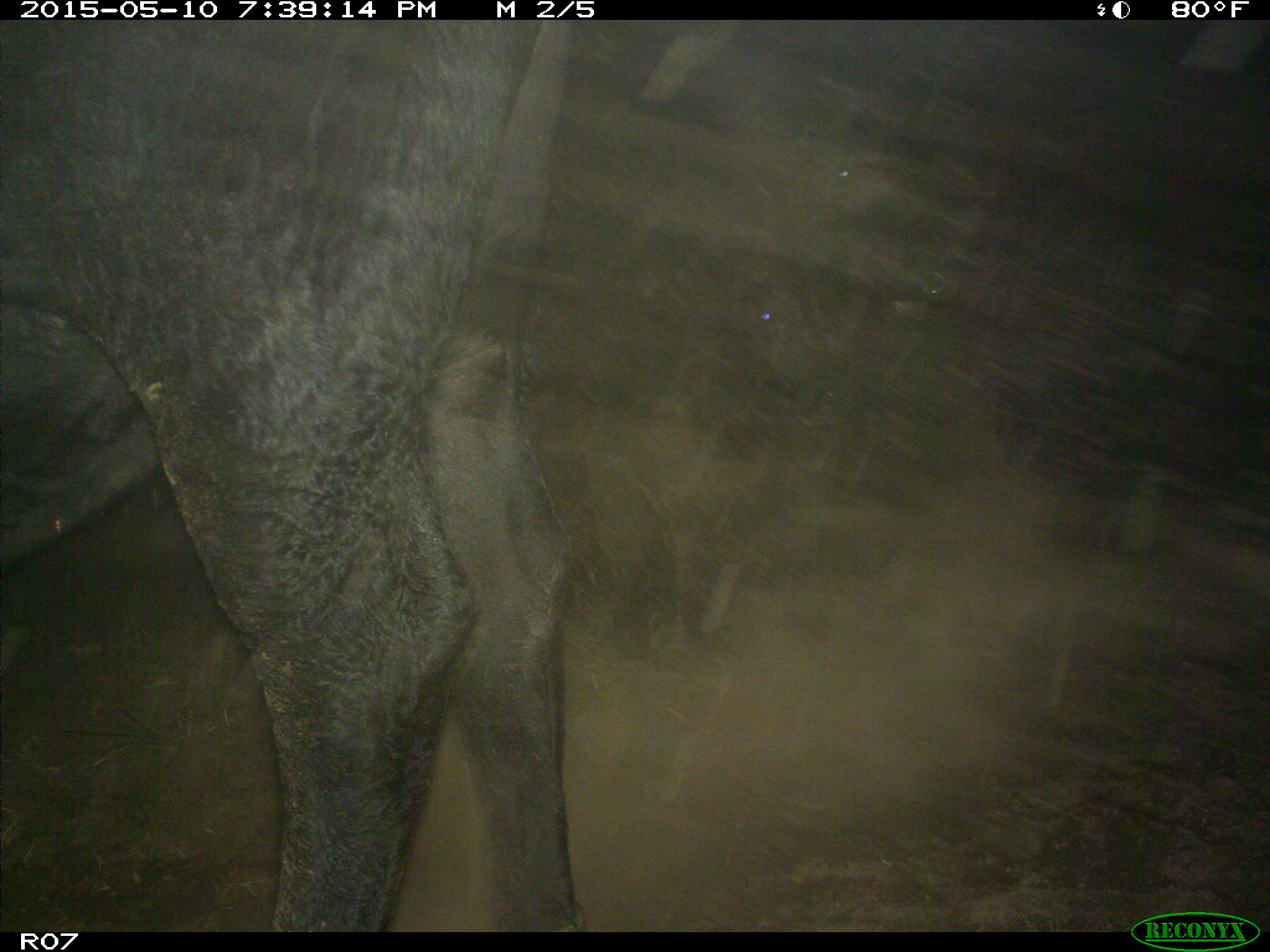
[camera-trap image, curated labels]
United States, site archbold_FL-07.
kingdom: Animalia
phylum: Chordata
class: Mammalia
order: Artiodactyla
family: Bovidae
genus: Bos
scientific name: Bos taurus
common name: domestic cow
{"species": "Bos taurus (domestic cow)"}